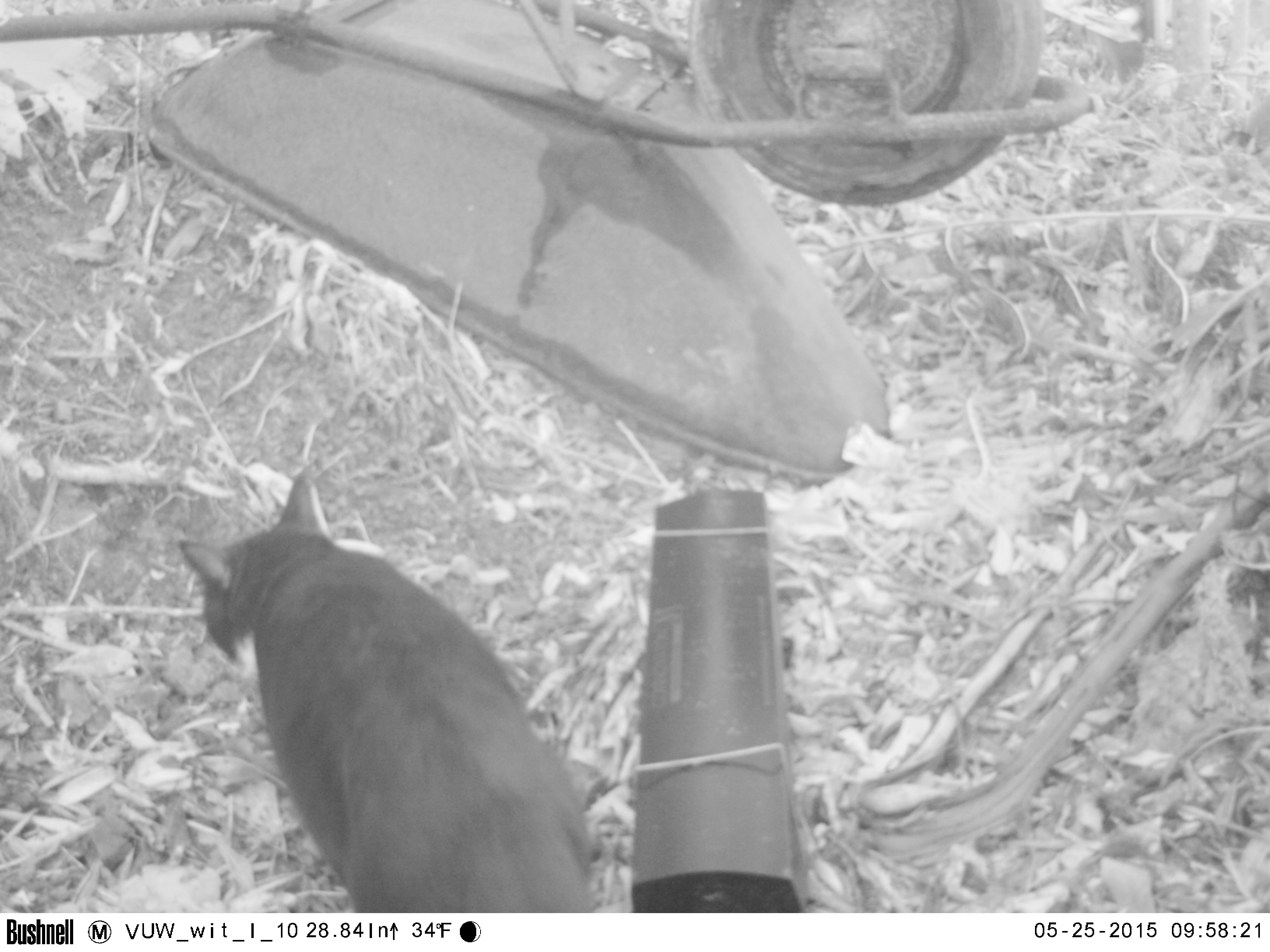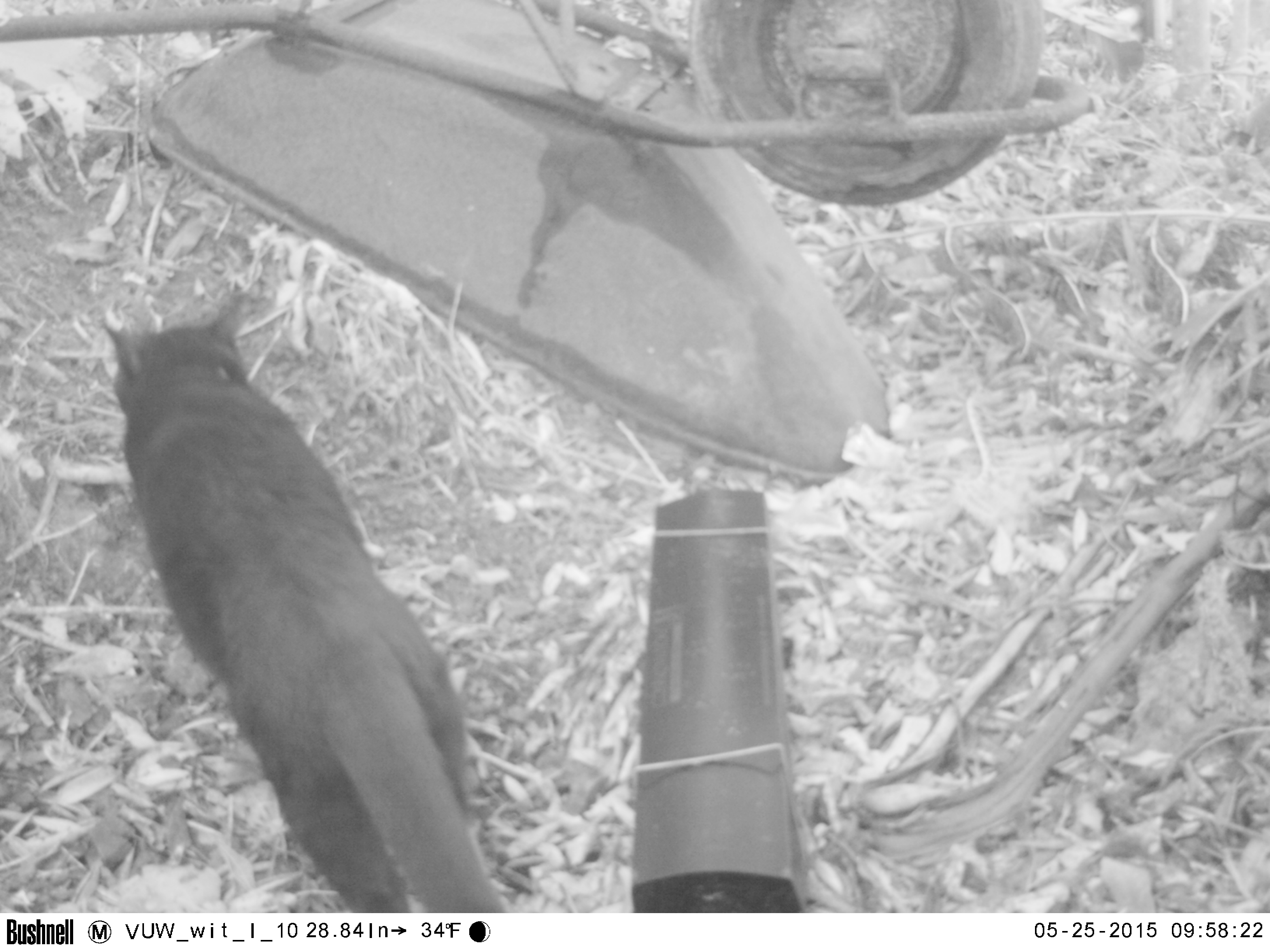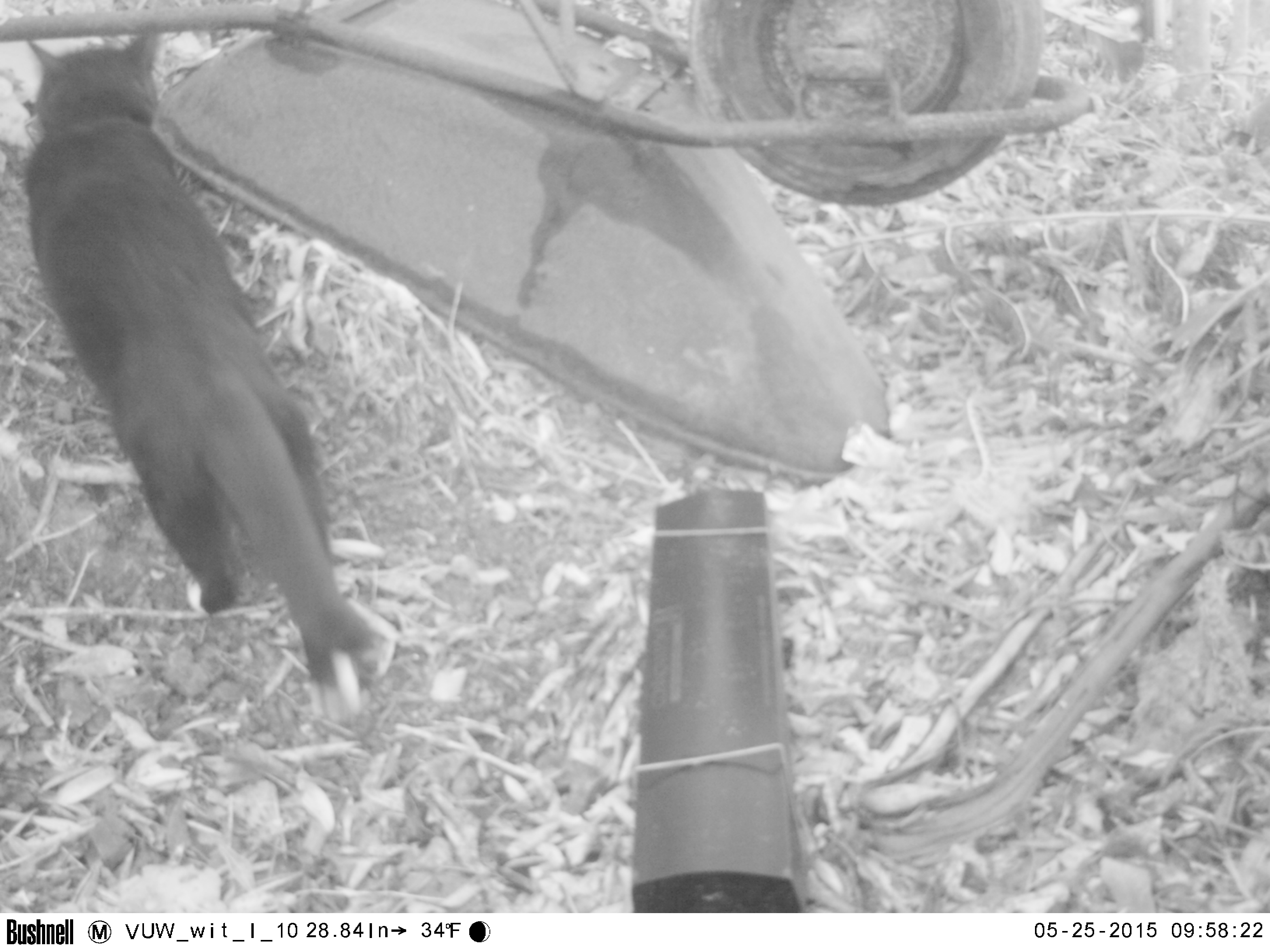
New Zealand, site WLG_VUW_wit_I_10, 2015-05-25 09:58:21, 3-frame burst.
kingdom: Animalia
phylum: Chordata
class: Mammalia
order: Carnivora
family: Felidae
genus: Felis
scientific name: Felis catus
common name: domestic cat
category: cat